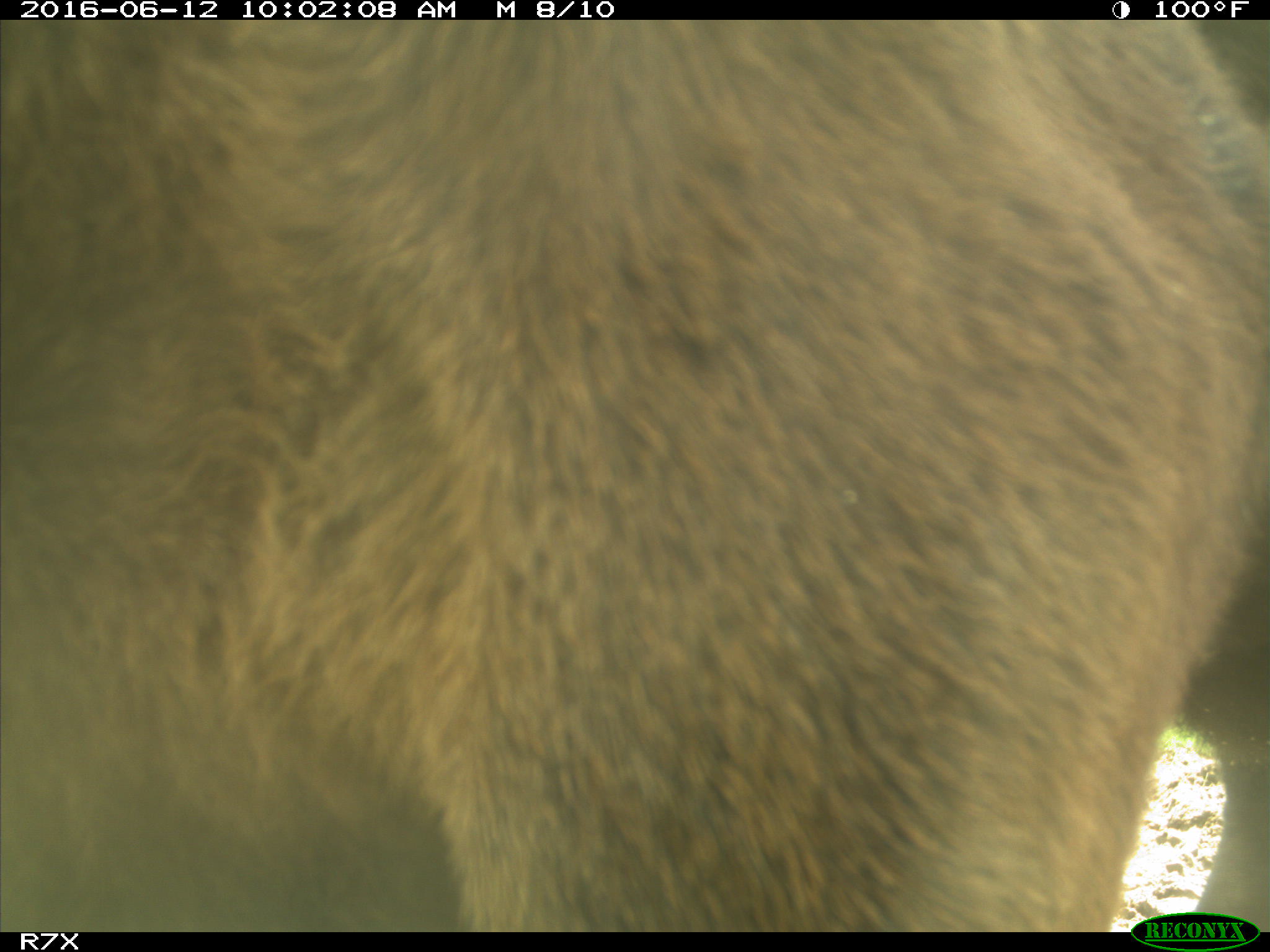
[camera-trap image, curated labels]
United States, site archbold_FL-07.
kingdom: Animalia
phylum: Chordata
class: Mammalia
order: Artiodactyla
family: Bovidae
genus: Bos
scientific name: Bos taurus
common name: domestic cow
Bos taurus (domestic cow).